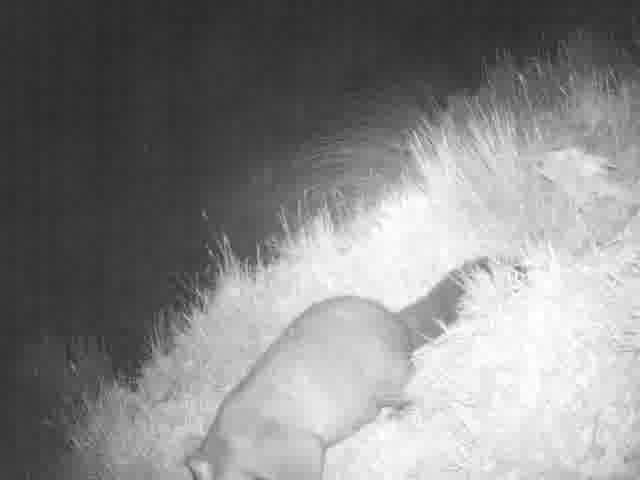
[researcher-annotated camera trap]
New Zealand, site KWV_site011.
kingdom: Animalia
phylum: Chordata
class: Mammalia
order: Diprotodontia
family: Phalangeridae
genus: Trichosurus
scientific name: Trichosurus vulpecula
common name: common brushtail possum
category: possum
Possum (common brushtail possum) (Trichosurus vulpecula).